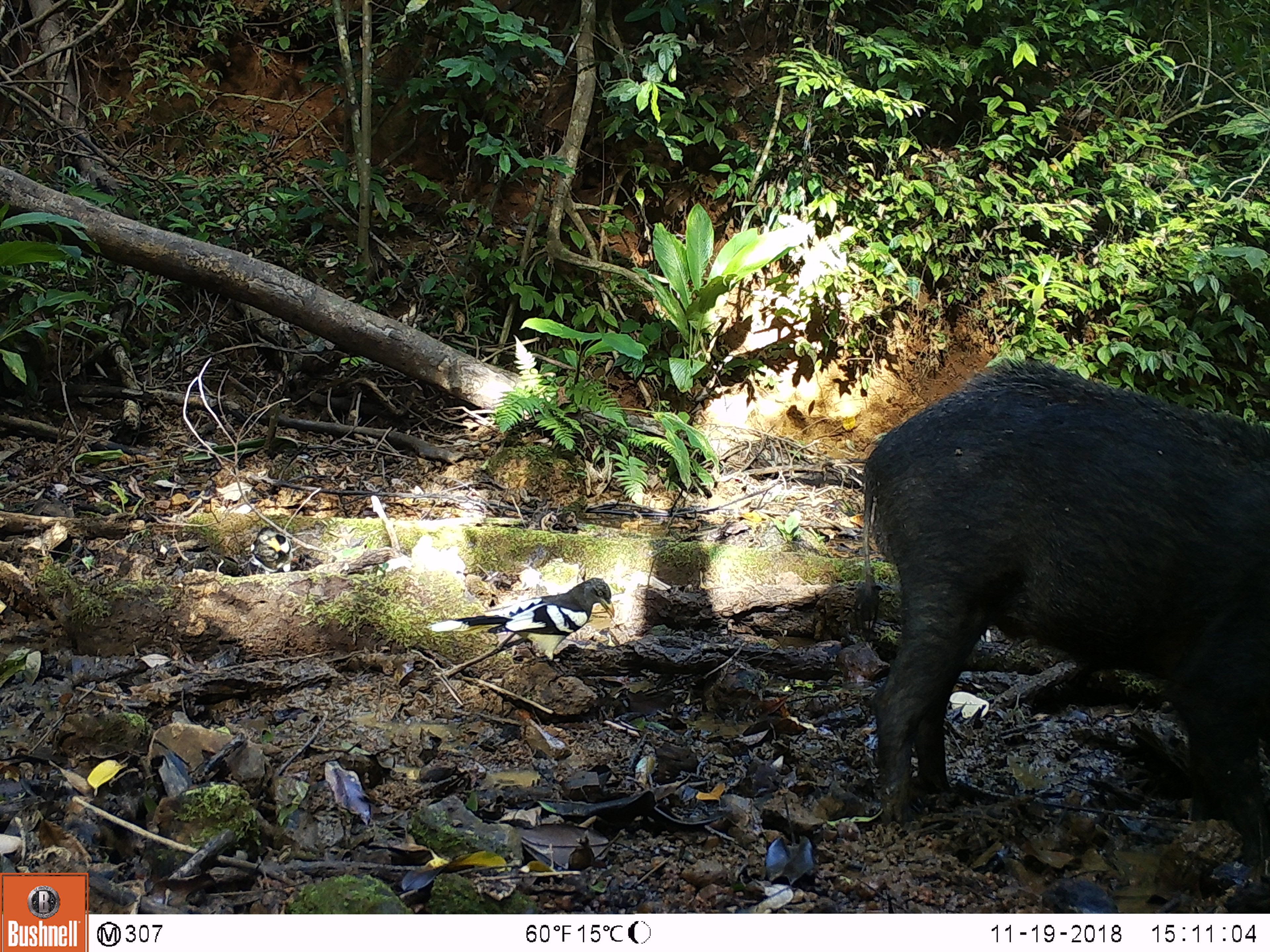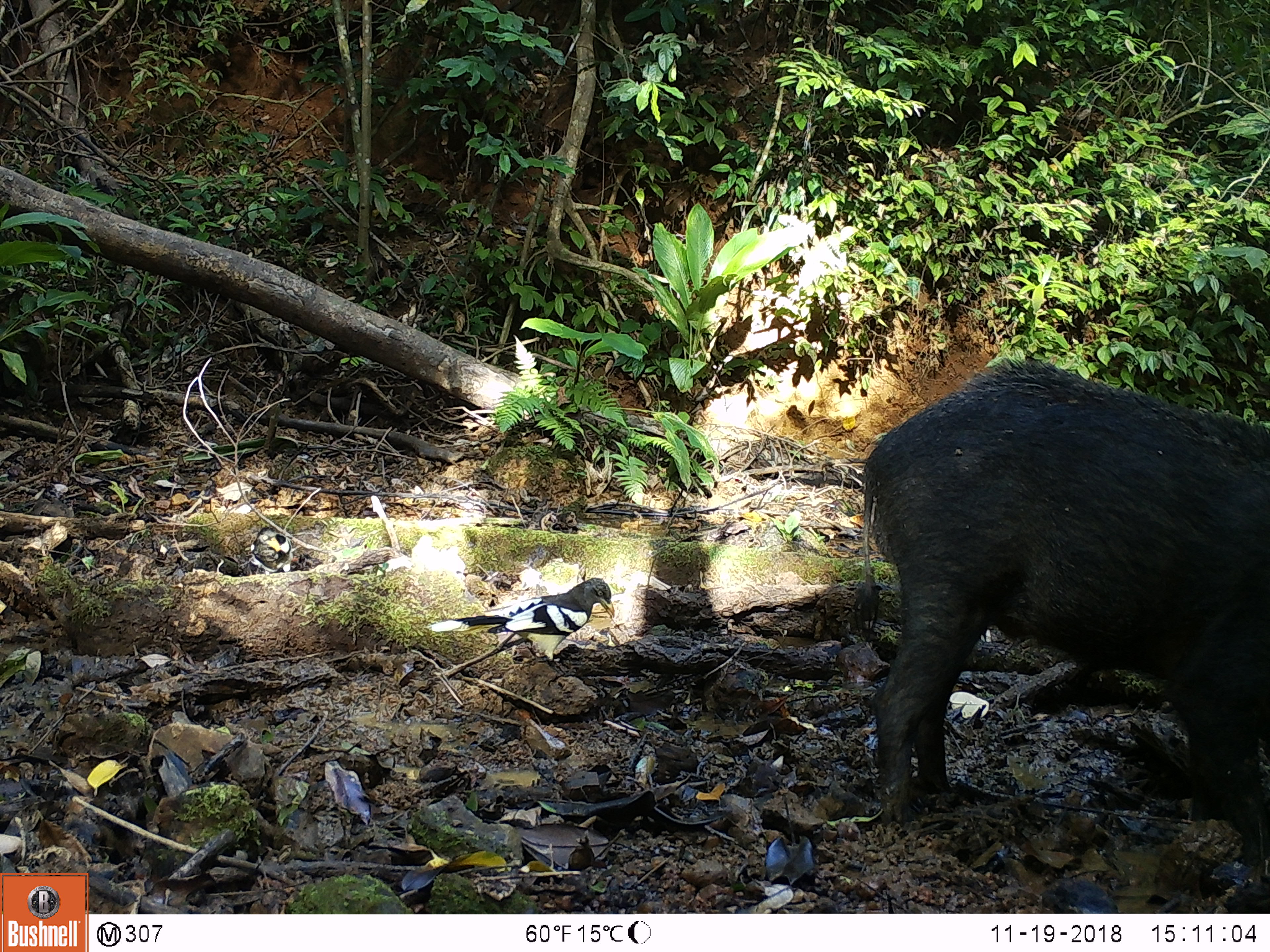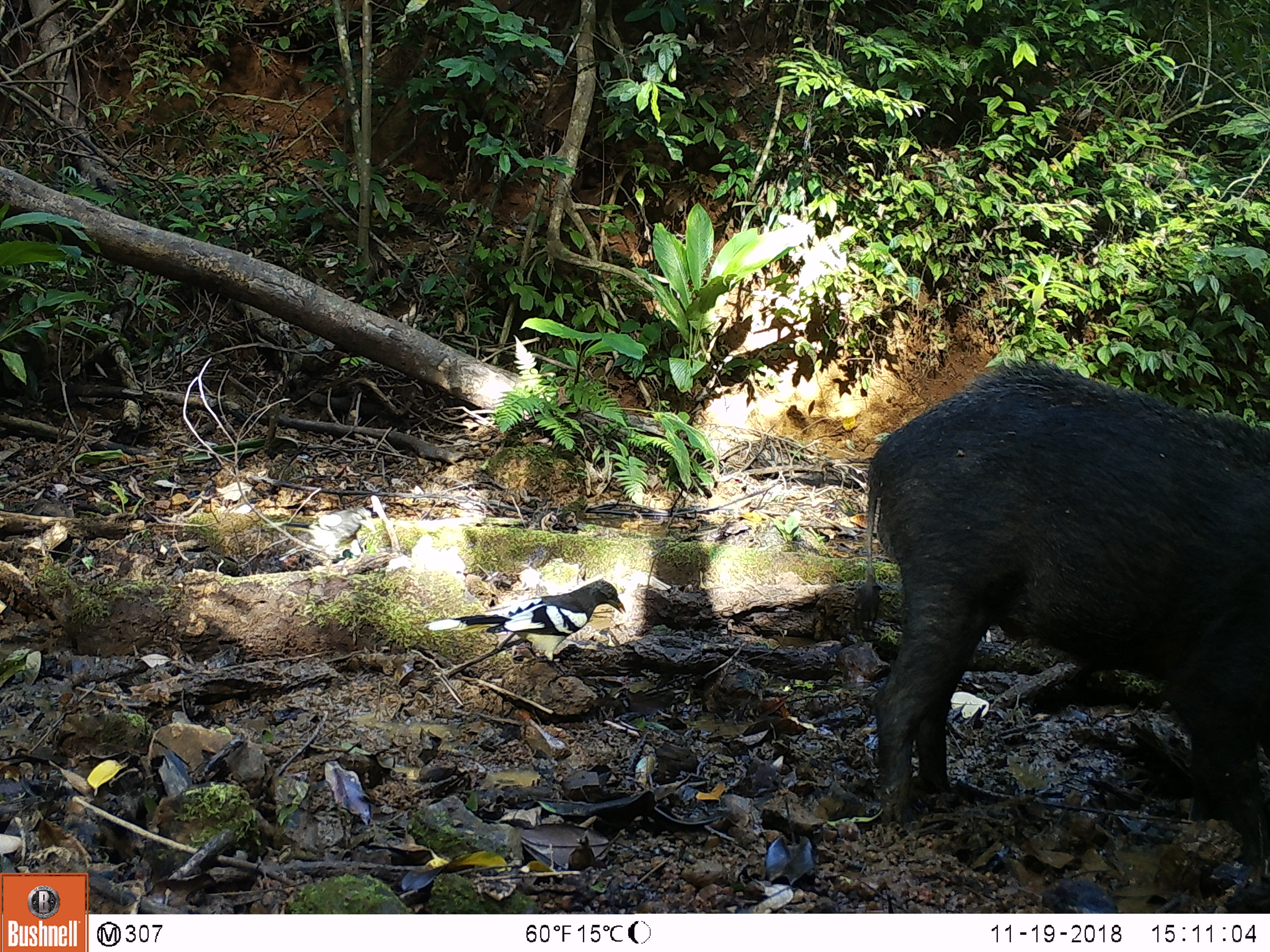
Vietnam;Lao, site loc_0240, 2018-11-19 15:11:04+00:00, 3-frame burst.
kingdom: Animalia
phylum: Chordata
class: Aves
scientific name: Aves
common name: bird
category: unidentified bird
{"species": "unidentified bird (bird) (Aves)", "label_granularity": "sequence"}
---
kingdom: Animalia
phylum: Chordata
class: Mammalia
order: Artiodactyla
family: Suidae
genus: Sus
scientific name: Sus scrofa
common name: eurasian wild pig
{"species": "eurasian wild pig (Sus scrofa)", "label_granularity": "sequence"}